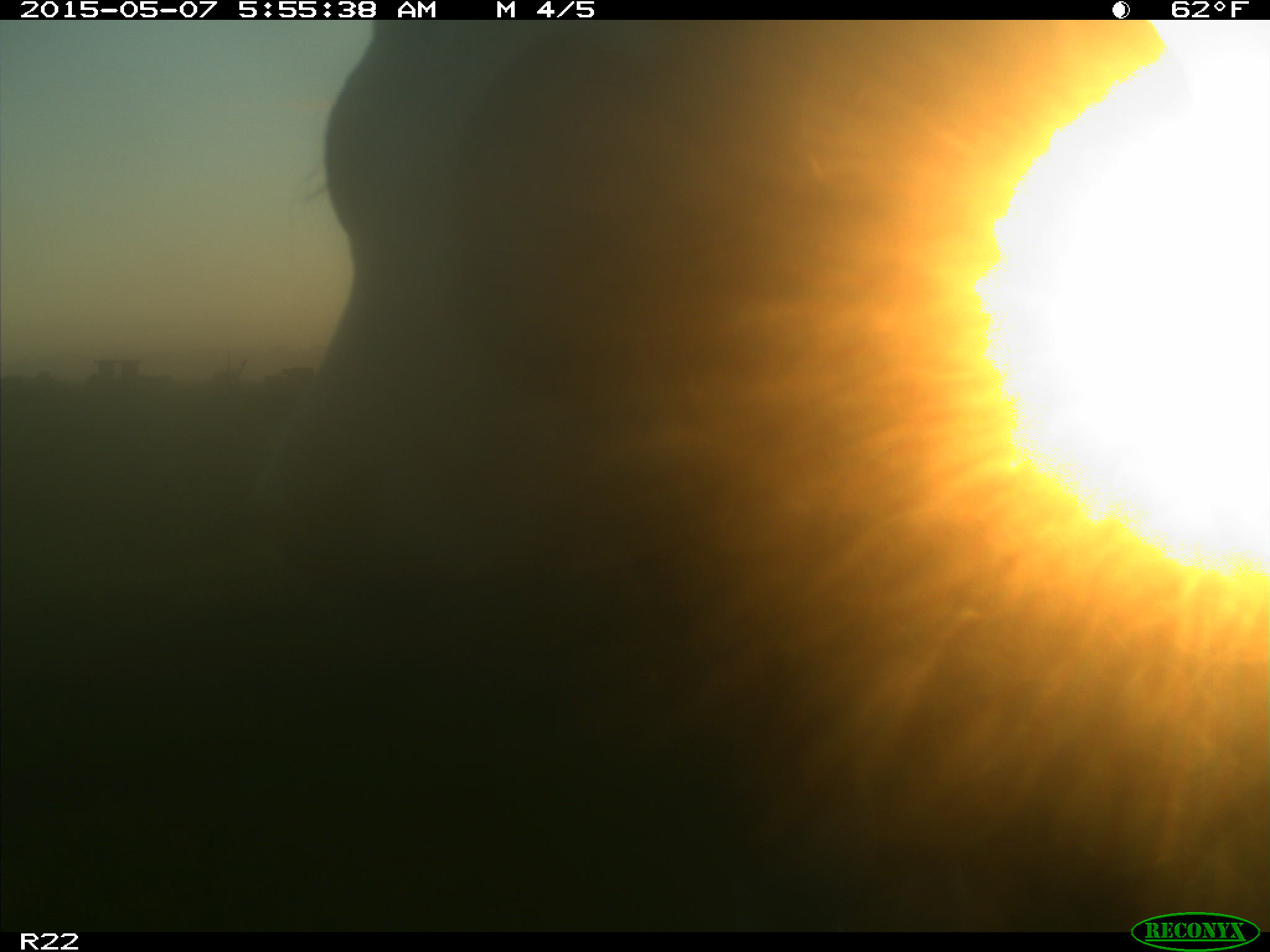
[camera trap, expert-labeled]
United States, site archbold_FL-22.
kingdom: Animalia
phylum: Chordata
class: Mammalia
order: Artiodactyla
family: Bovidae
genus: Bos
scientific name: Bos taurus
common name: domestic cow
Bos taurus (domestic cow).